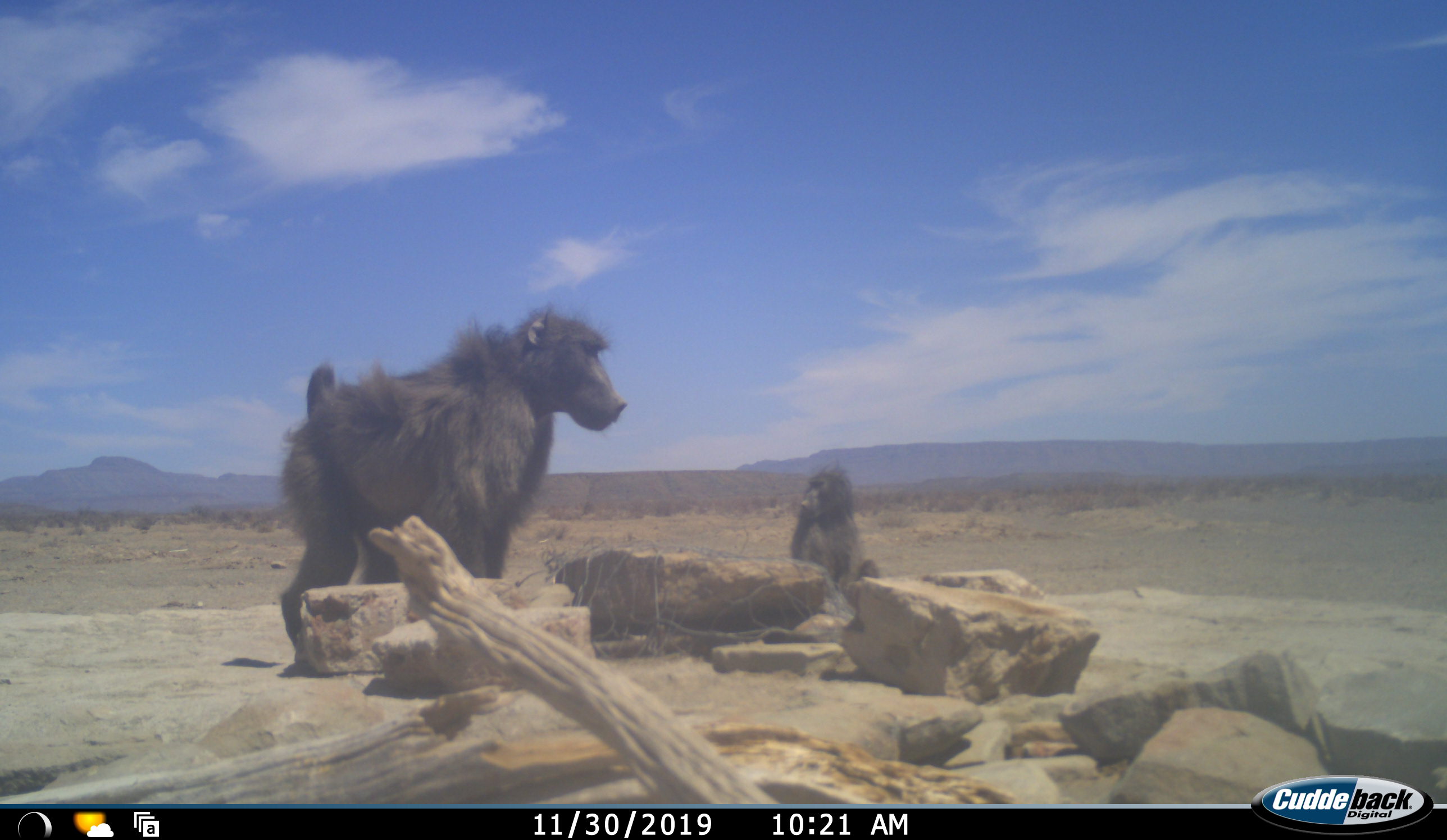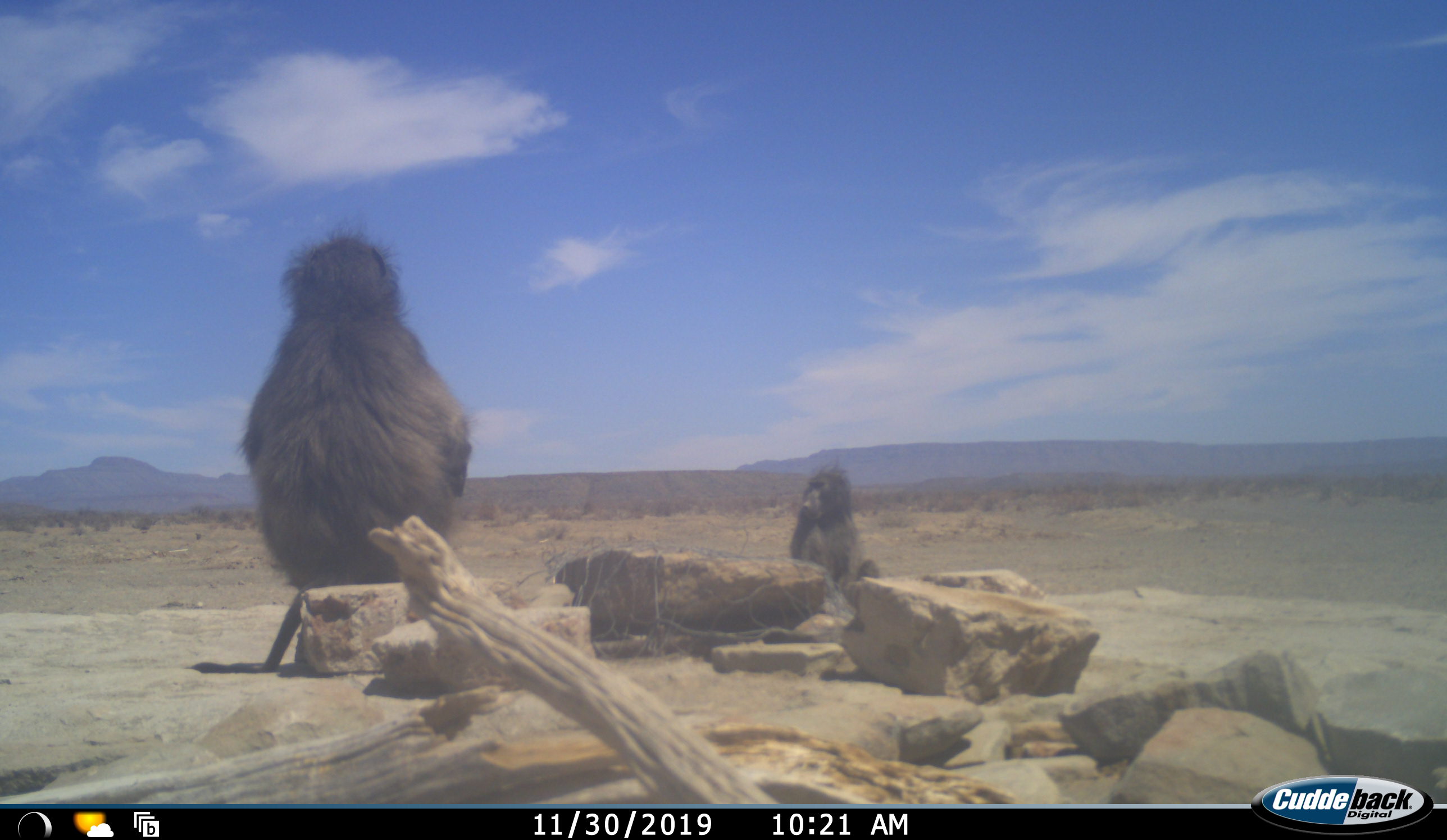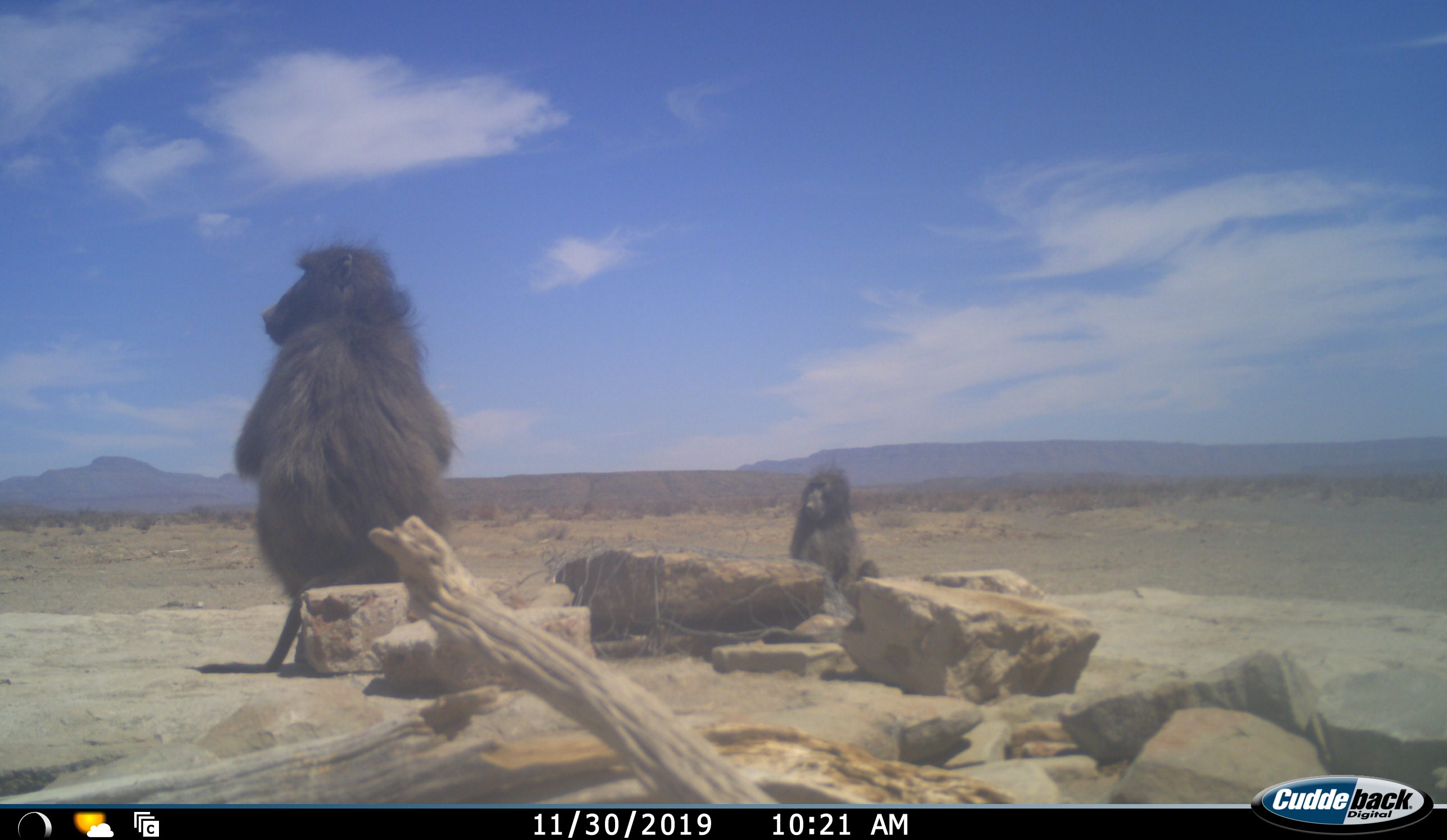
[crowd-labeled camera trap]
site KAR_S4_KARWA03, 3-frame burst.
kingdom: Animalia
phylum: Chordata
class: Mammalia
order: Primates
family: Cercopithecidae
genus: Papio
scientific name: Papio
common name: baboon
Baboon (Papio), count 2. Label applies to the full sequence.